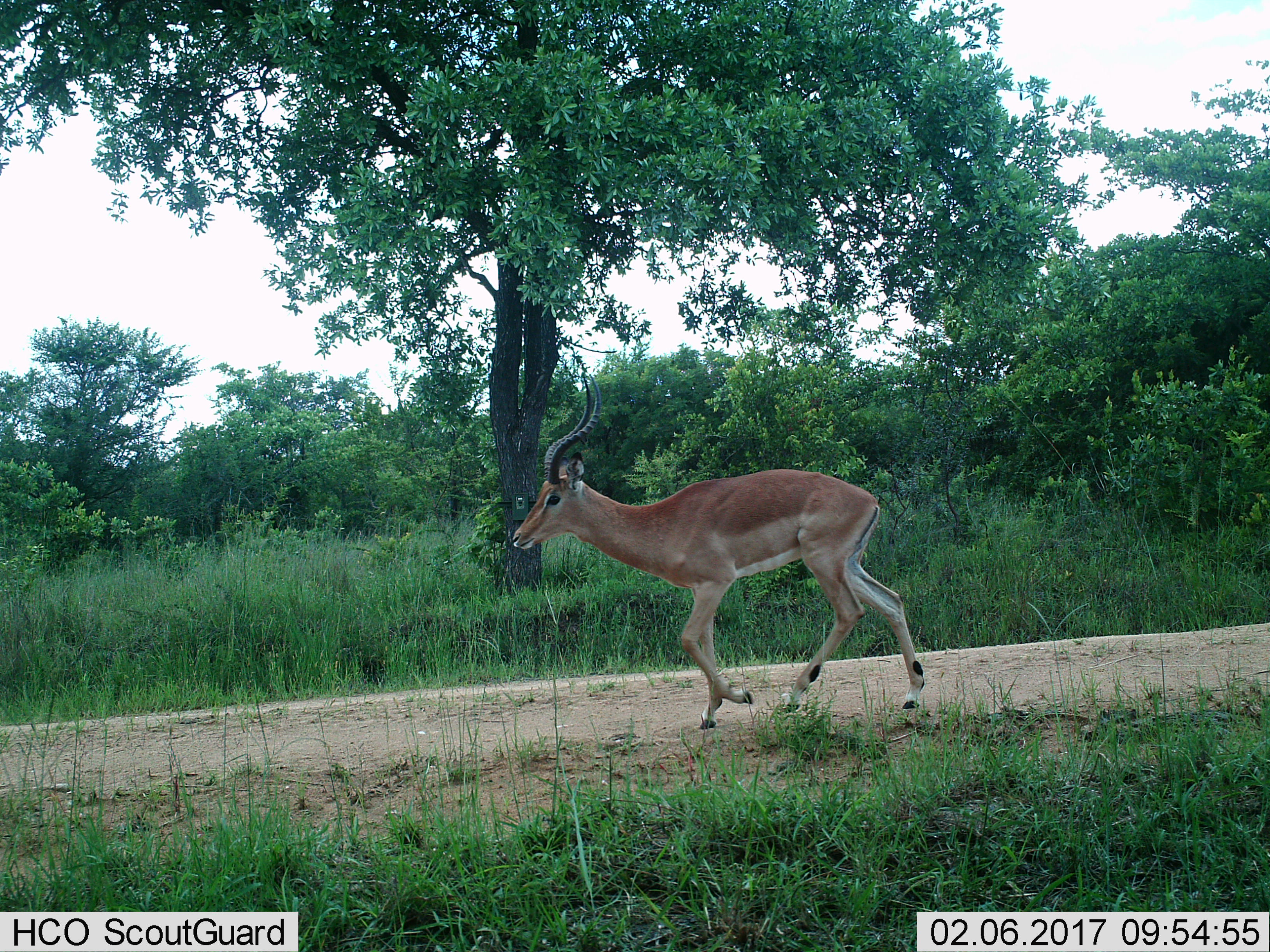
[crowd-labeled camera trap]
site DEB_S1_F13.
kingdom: Animalia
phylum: Chordata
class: Mammalia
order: Artiodactyla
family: Bovidae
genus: Aepyceros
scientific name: Aepyceros melampus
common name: impala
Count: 1.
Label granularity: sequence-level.